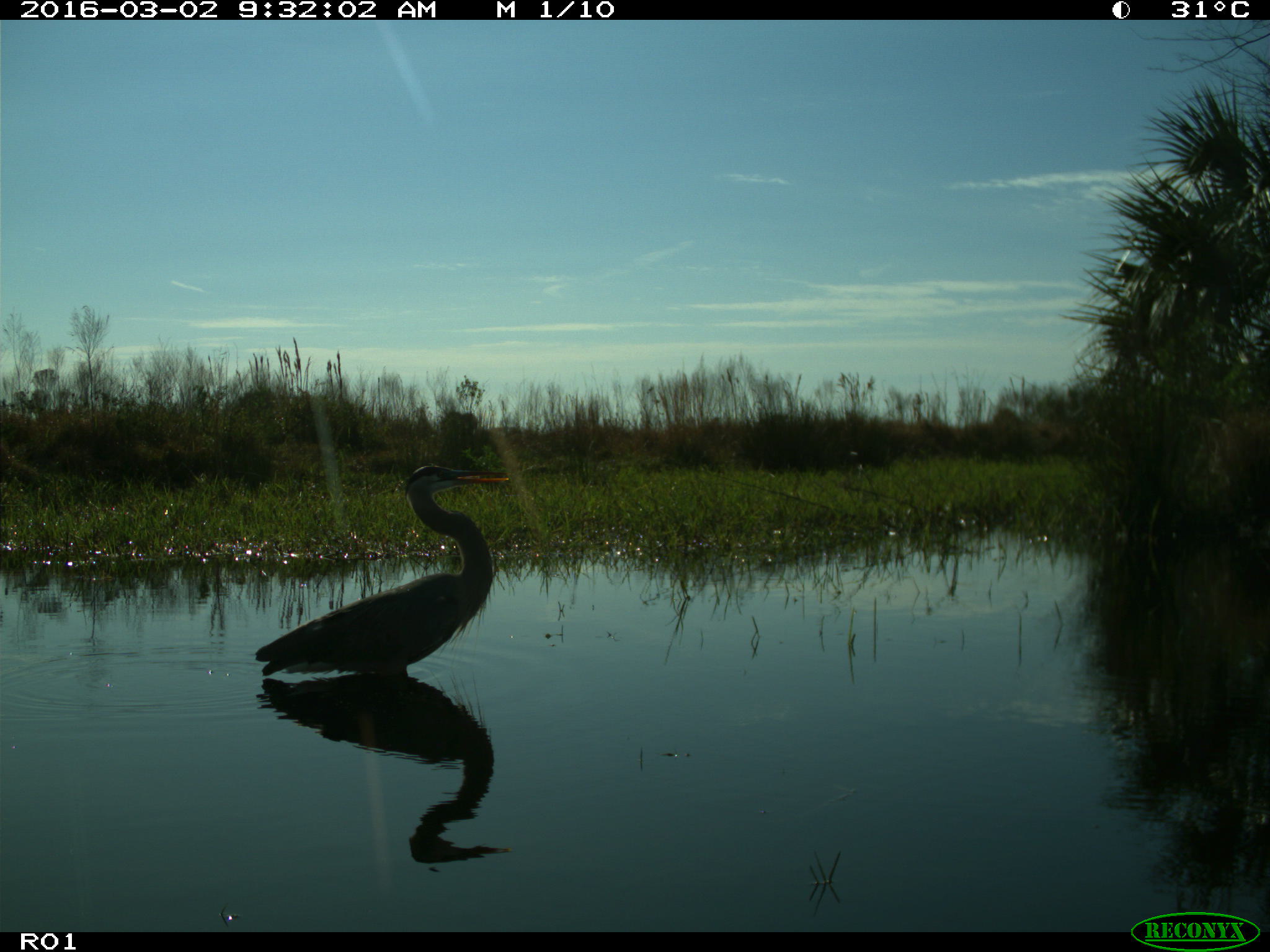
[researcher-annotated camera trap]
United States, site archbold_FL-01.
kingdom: Animalia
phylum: Chordata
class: Aves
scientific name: Aves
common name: birds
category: unidentified bird